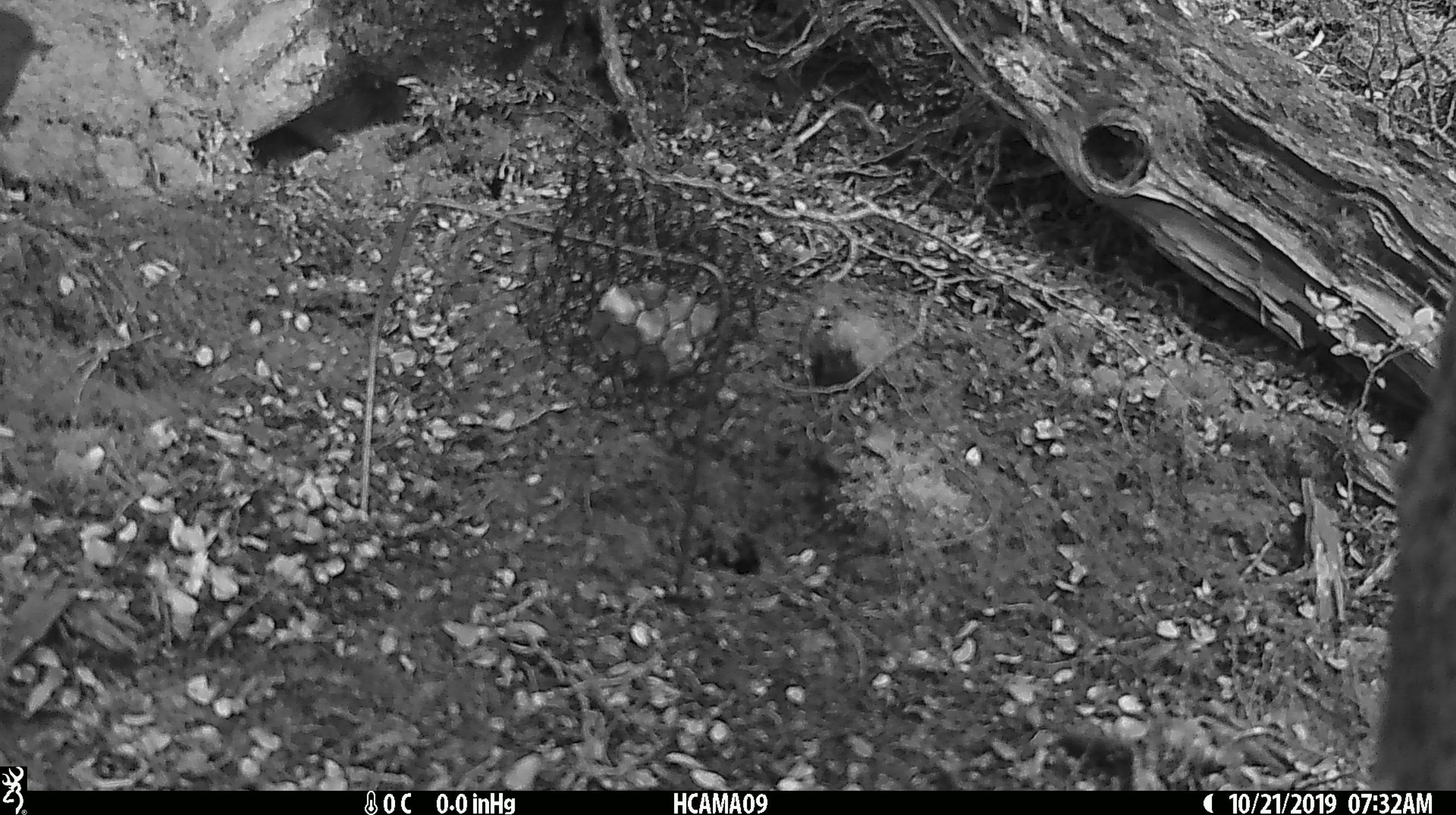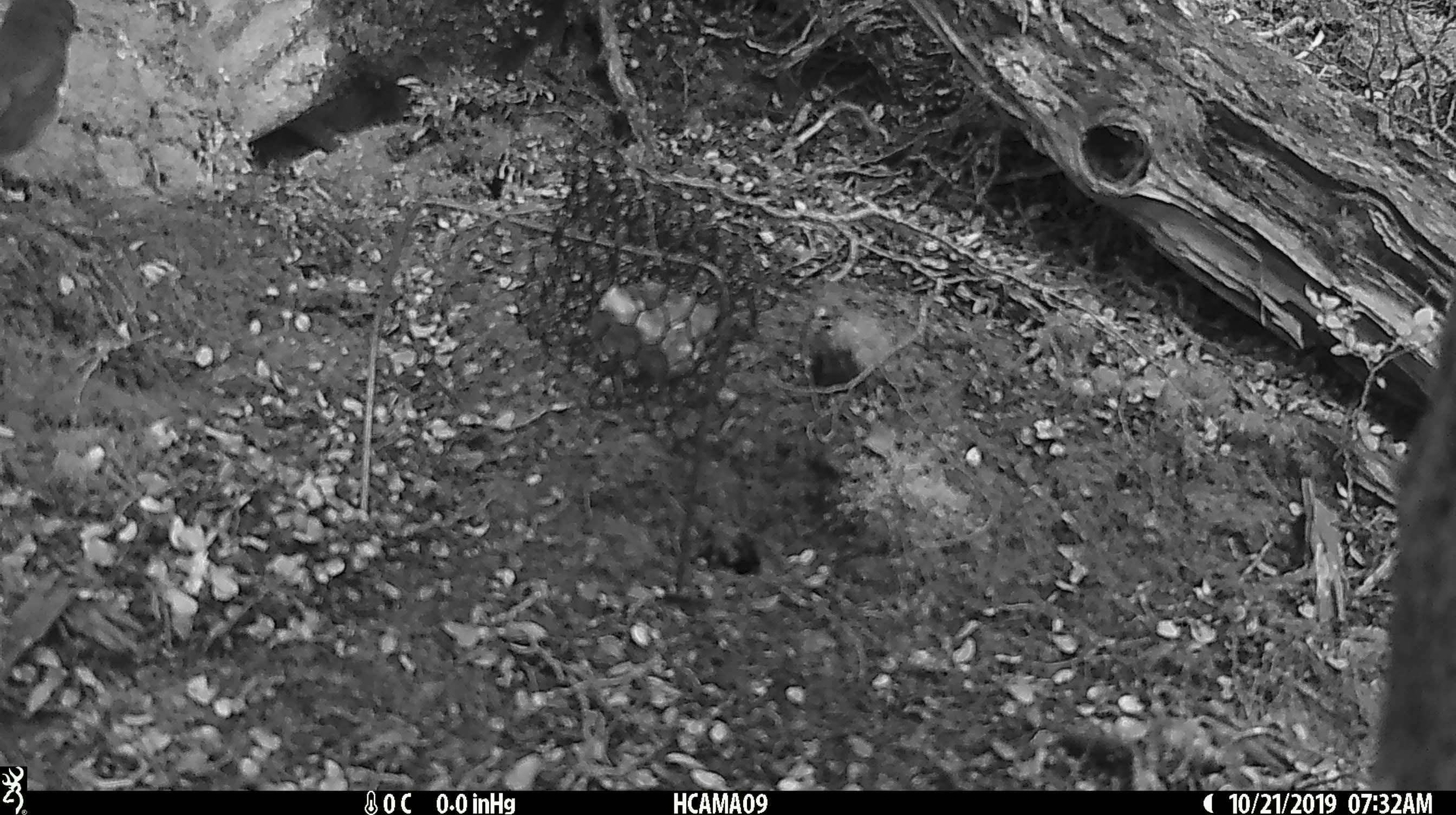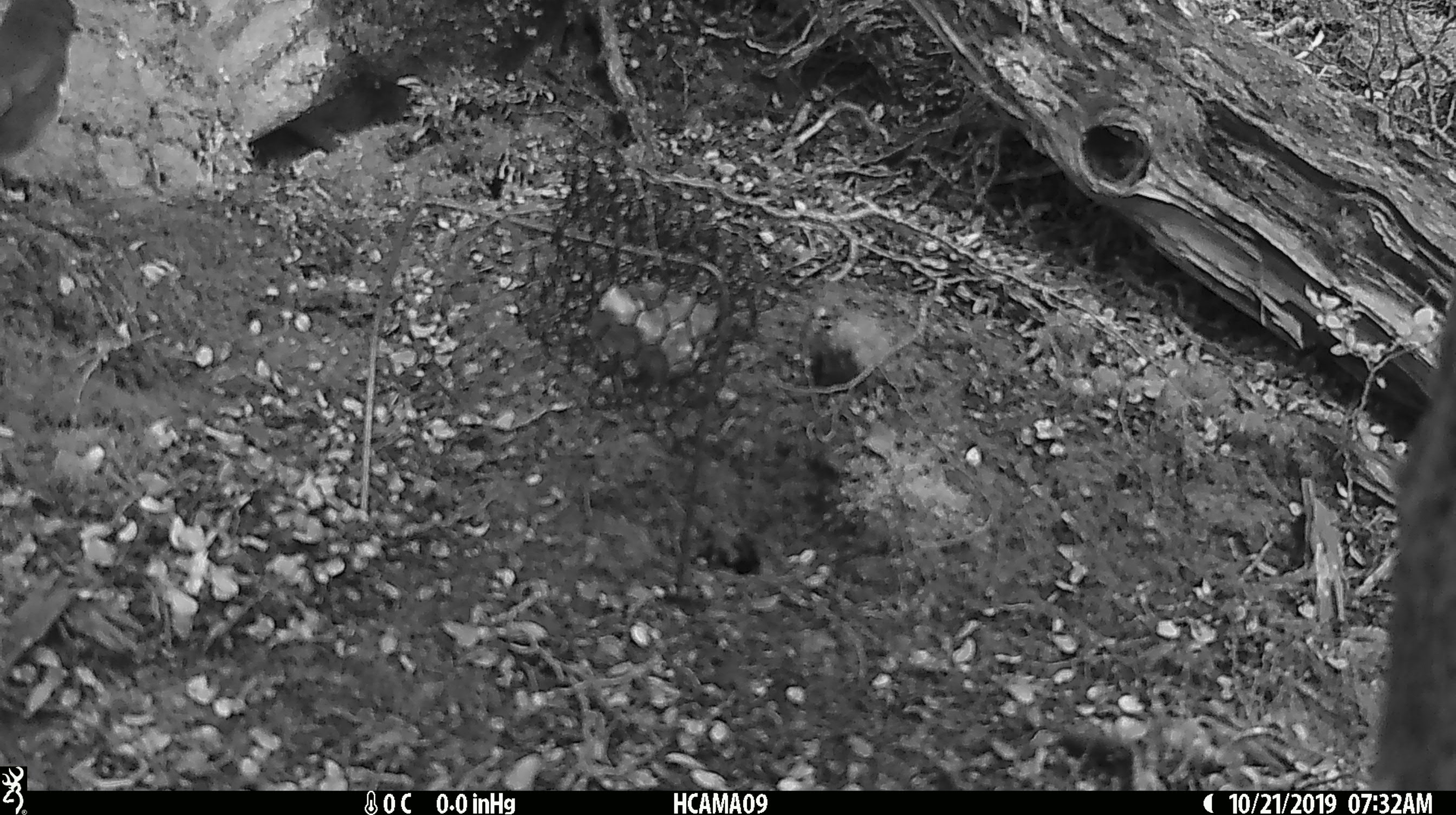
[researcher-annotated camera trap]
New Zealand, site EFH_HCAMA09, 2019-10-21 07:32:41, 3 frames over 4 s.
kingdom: Animalia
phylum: Chordata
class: Aves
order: Passeriformes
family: Petroicidae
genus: Petroica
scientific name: Petroica australis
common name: new zealand robin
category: robin